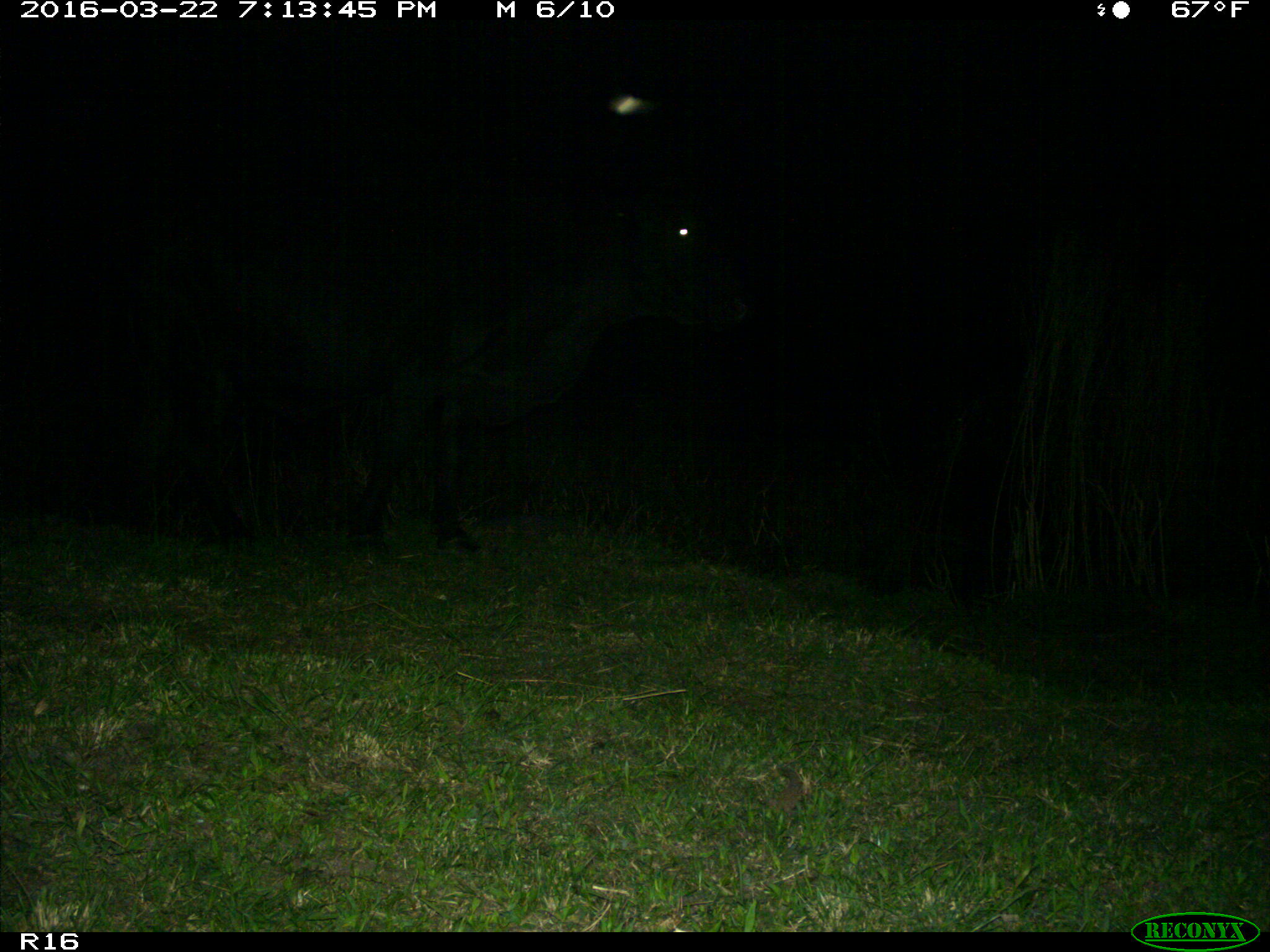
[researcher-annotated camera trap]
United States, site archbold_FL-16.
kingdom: Animalia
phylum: Chordata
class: Mammalia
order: Artiodactyla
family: Bovidae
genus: Bos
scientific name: Bos taurus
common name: domestic cow